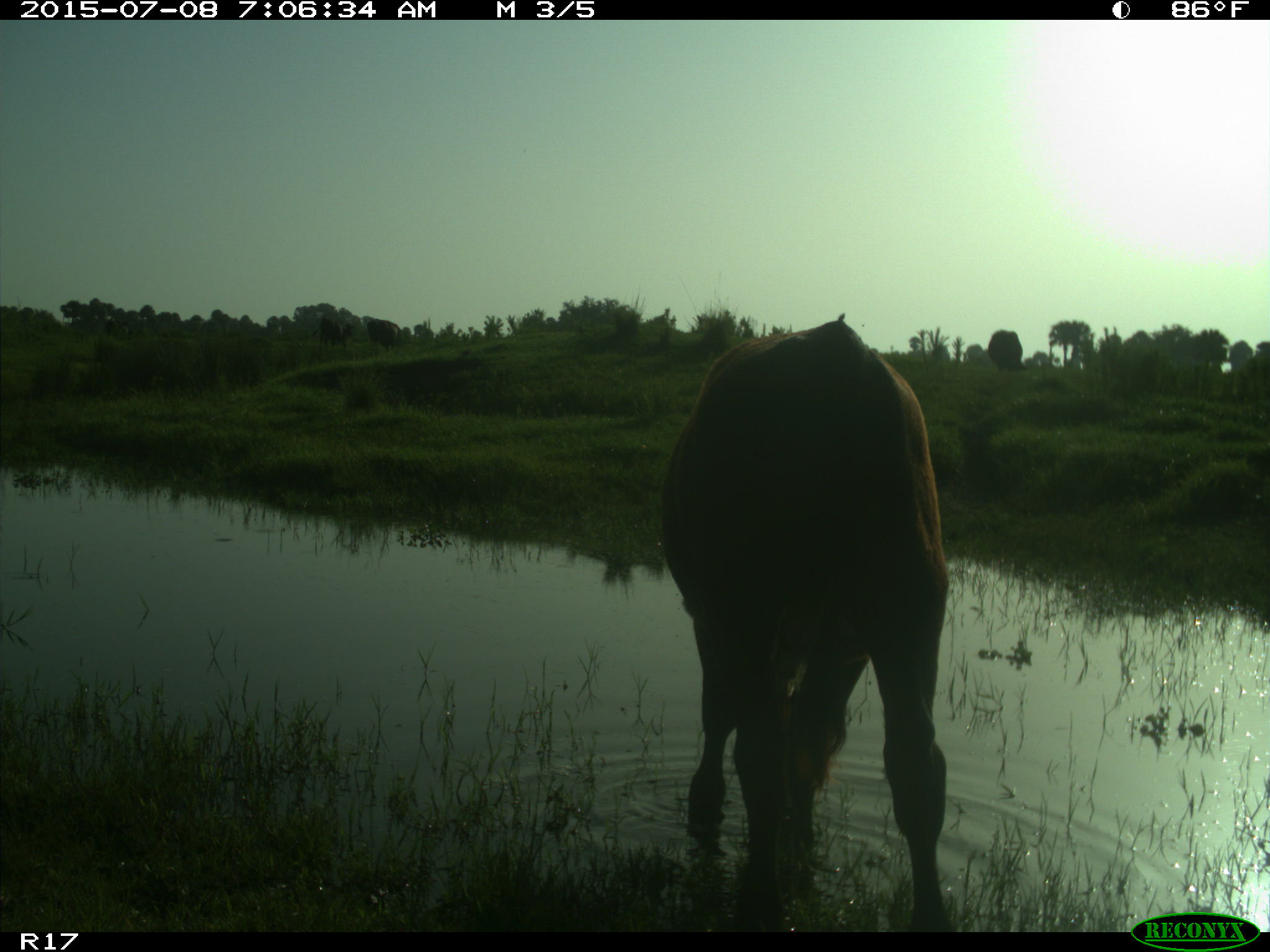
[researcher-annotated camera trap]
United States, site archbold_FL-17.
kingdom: Animalia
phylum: Chordata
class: Mammalia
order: Artiodactyla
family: Bovidae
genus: Bos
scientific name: Bos taurus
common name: domestic cow